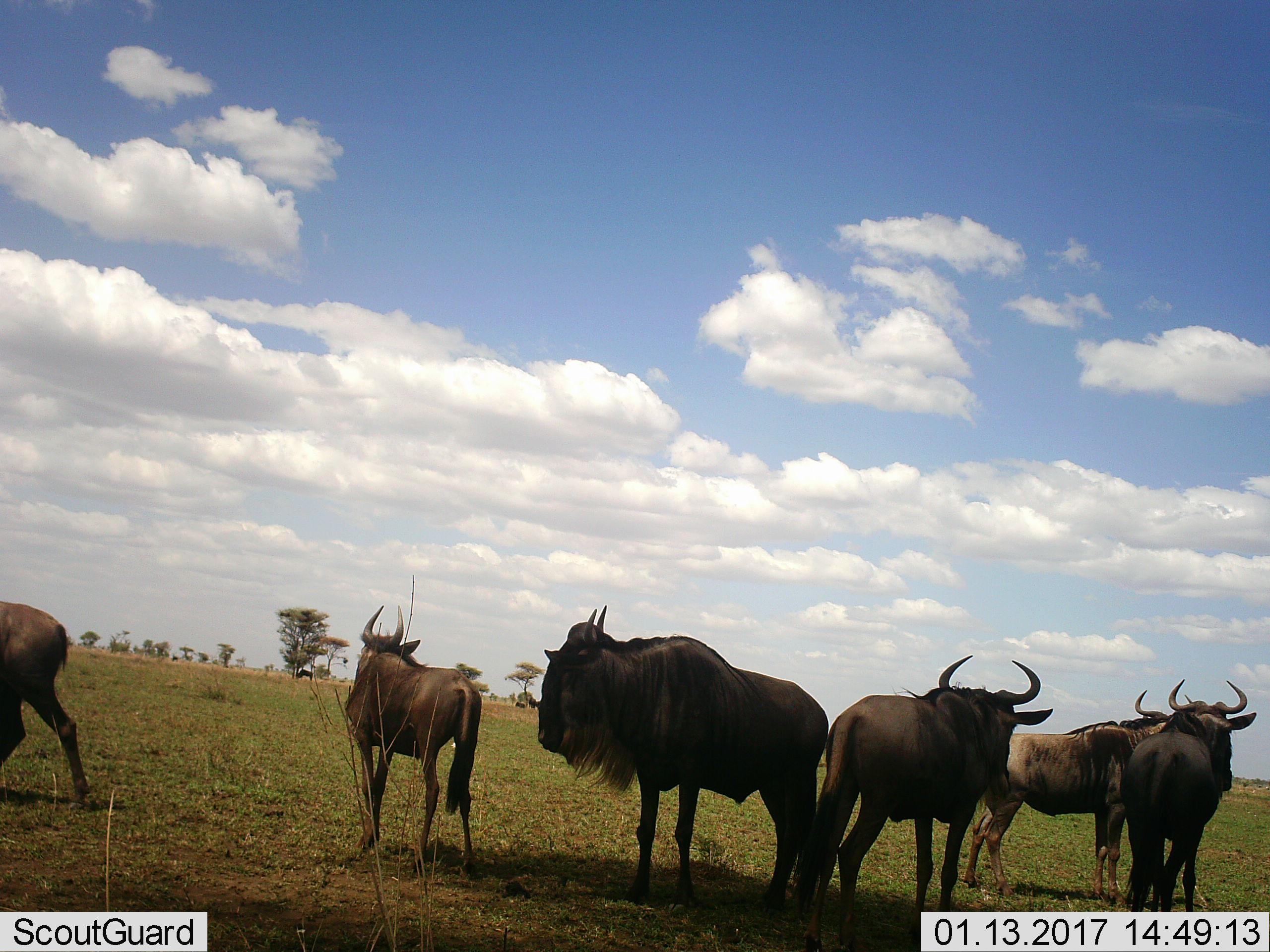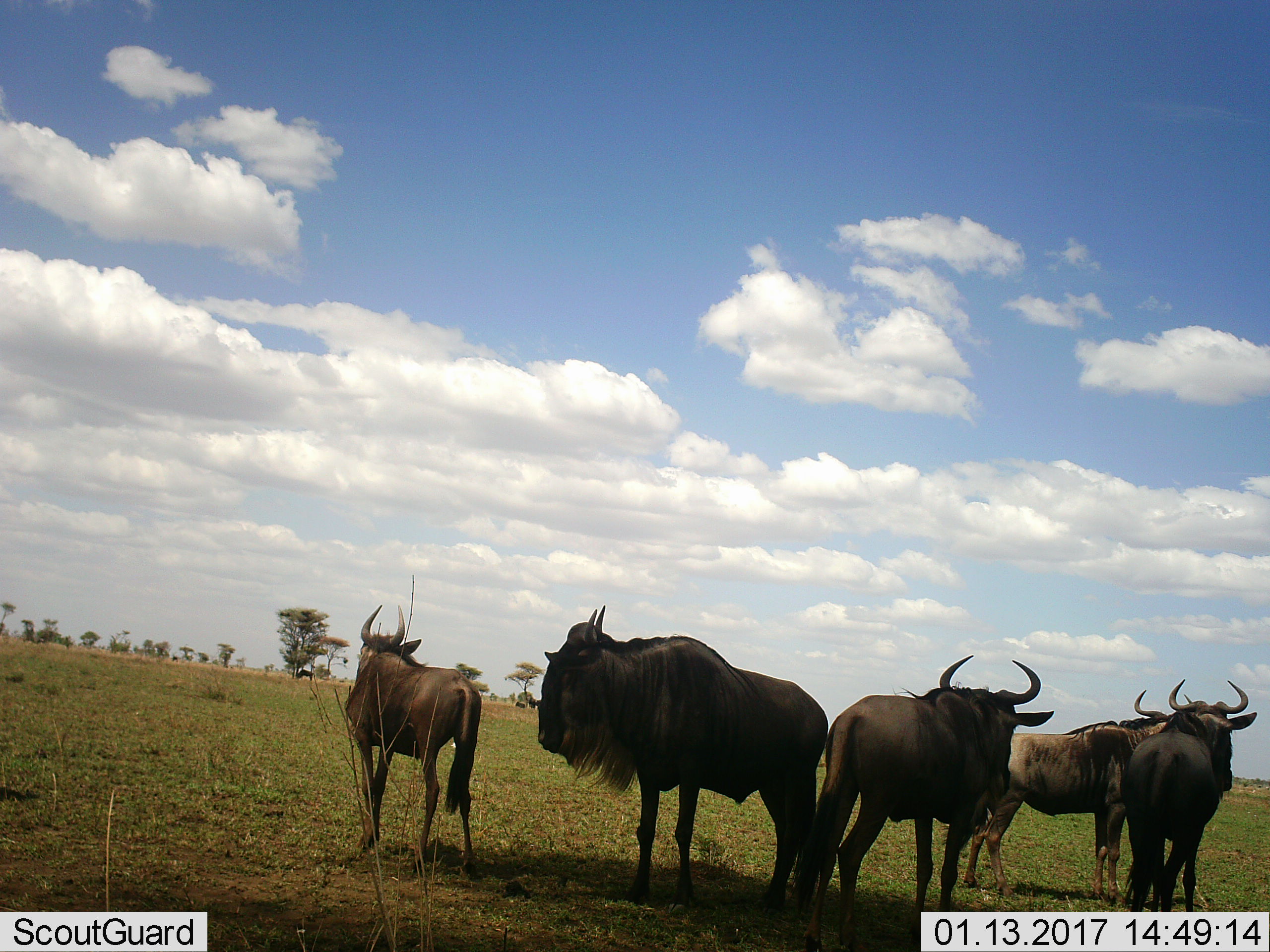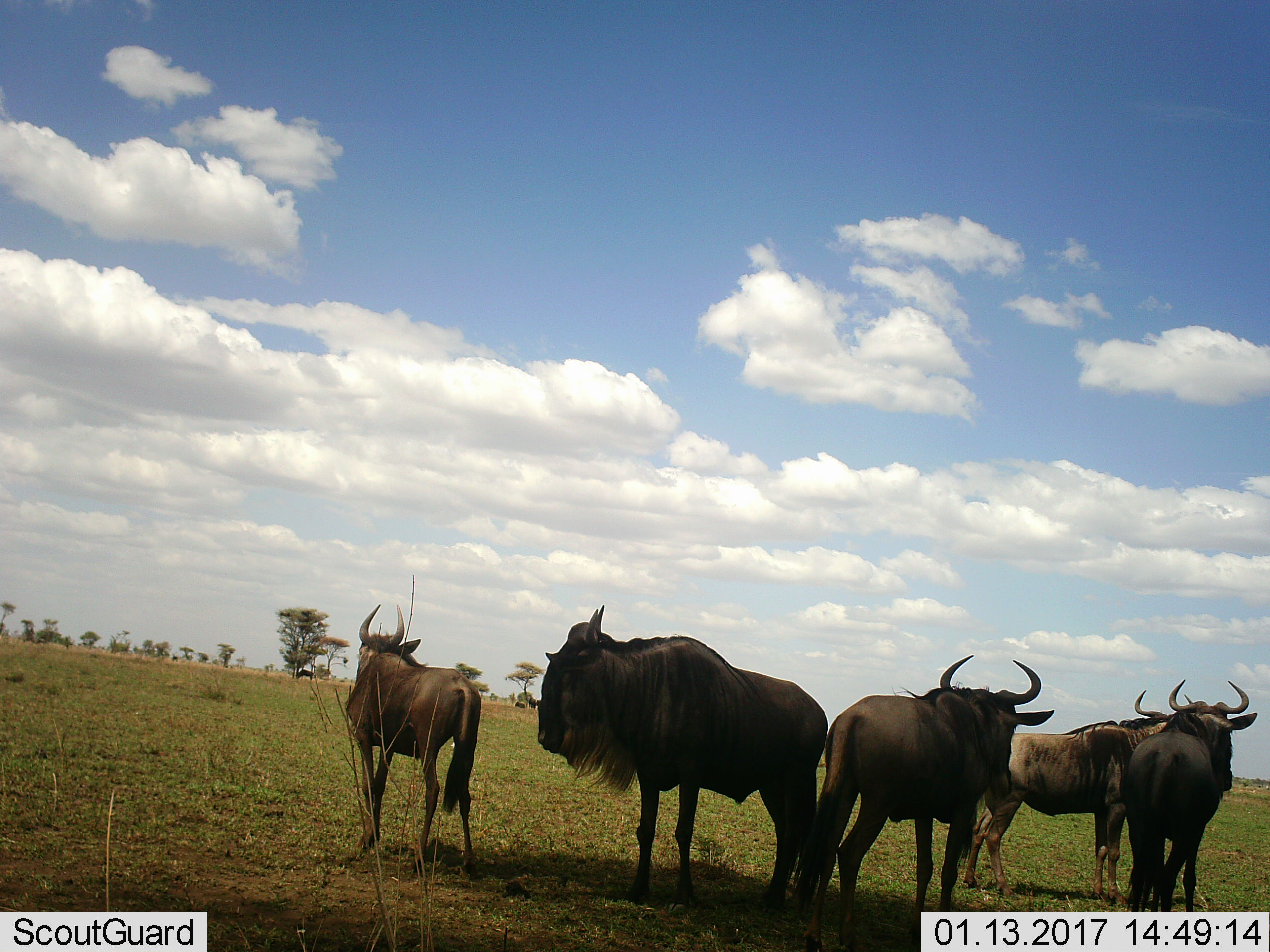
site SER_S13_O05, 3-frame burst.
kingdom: Animalia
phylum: Chordata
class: Mammalia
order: Artiodactyla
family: Bovidae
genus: Connochaetes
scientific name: Connochaetes taurinus taurinus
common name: blue wildebeest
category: wildebeestblue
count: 9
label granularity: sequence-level